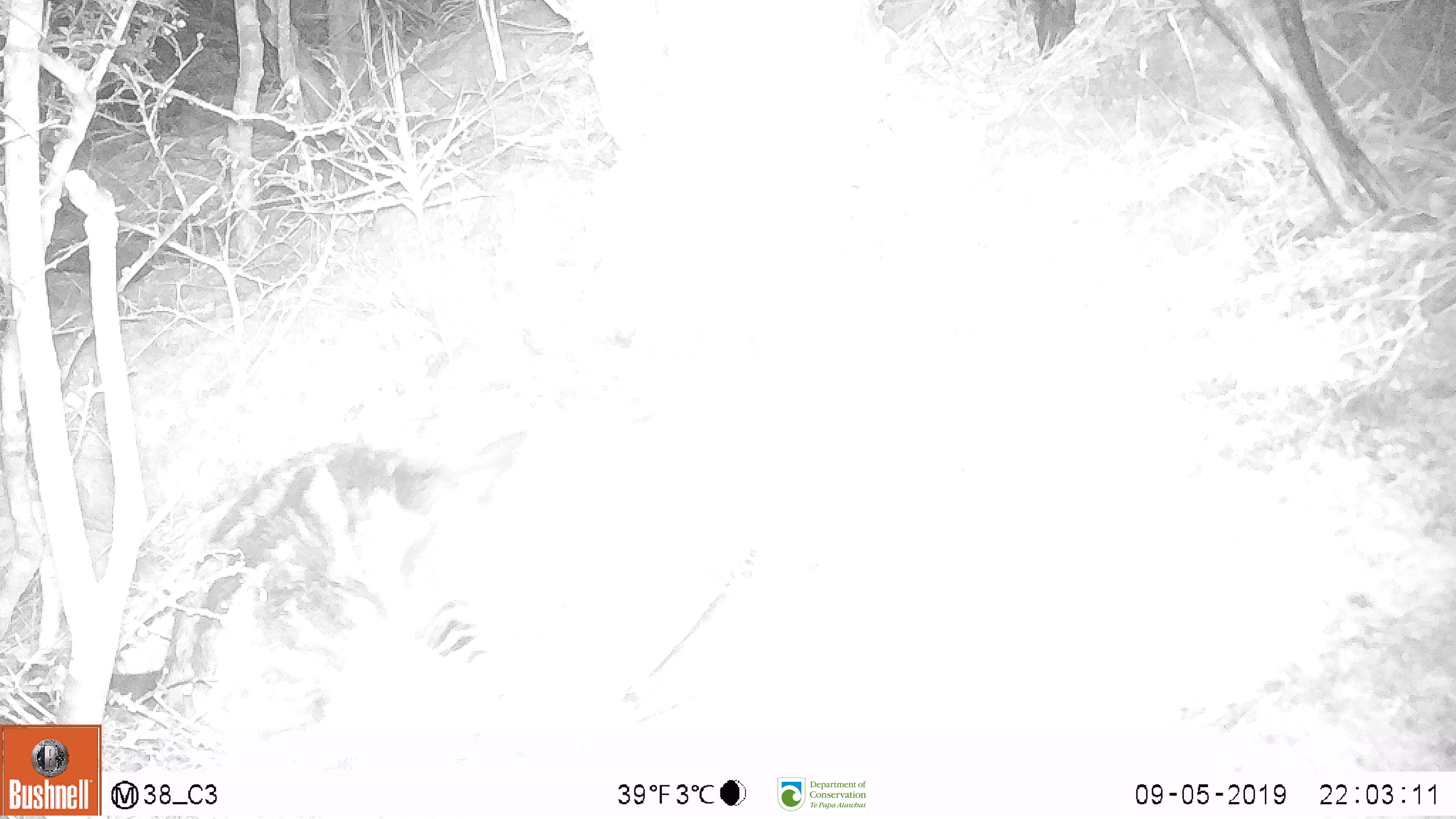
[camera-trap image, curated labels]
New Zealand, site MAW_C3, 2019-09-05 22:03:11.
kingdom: Animalia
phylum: Chordata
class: Mammalia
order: Carnivora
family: Felidae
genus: Felis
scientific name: Felis catus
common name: domestic cat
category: cat